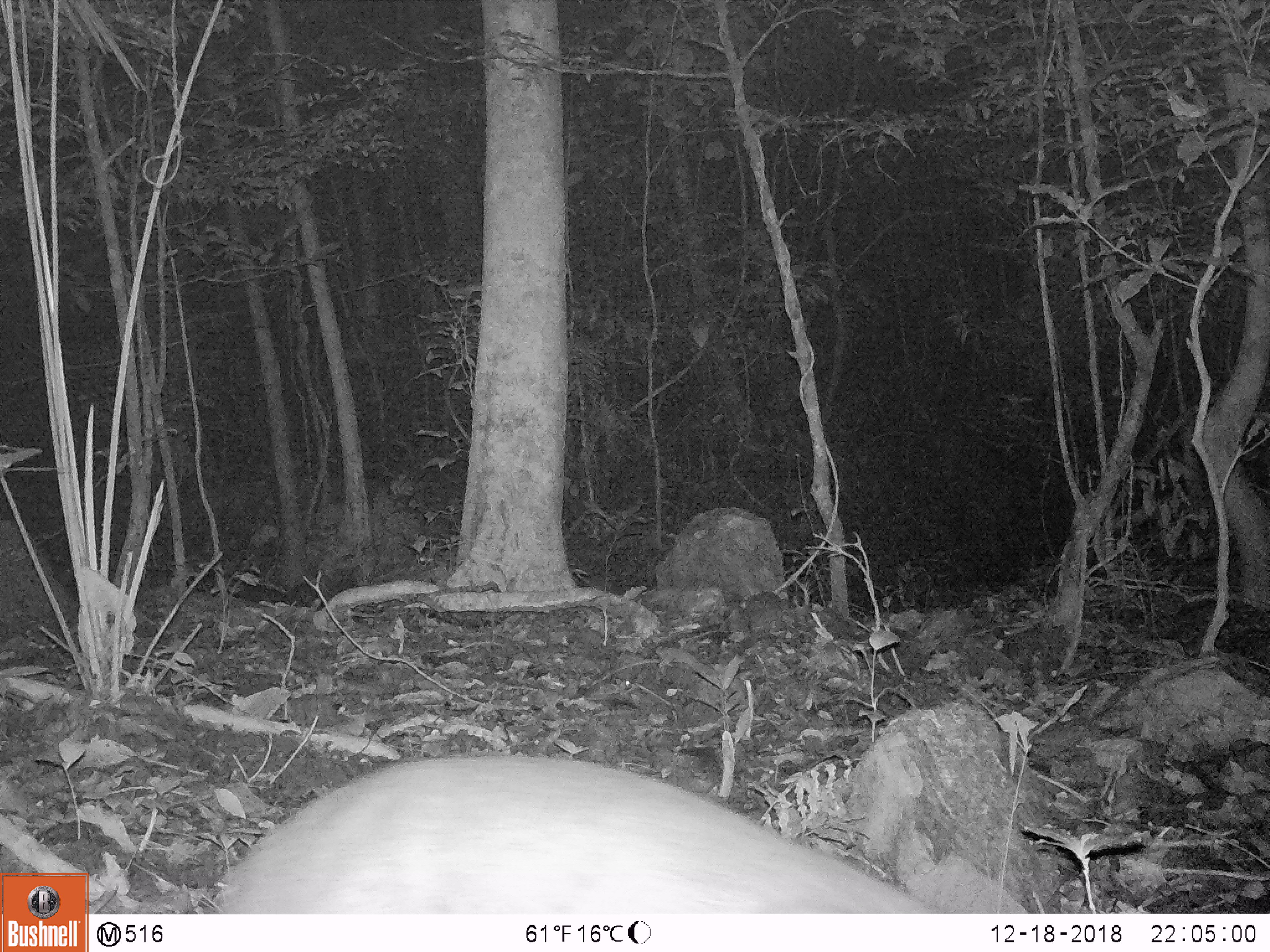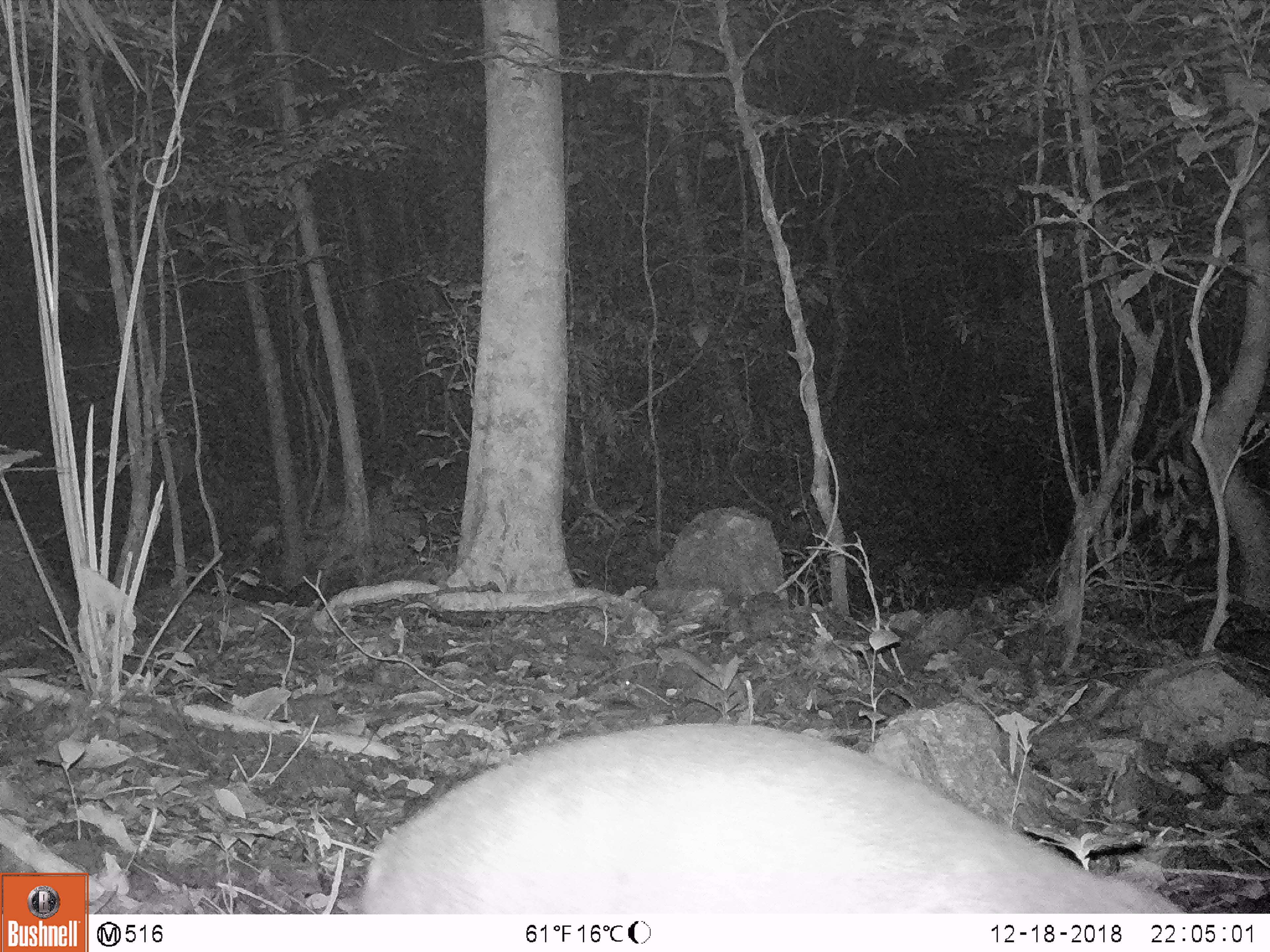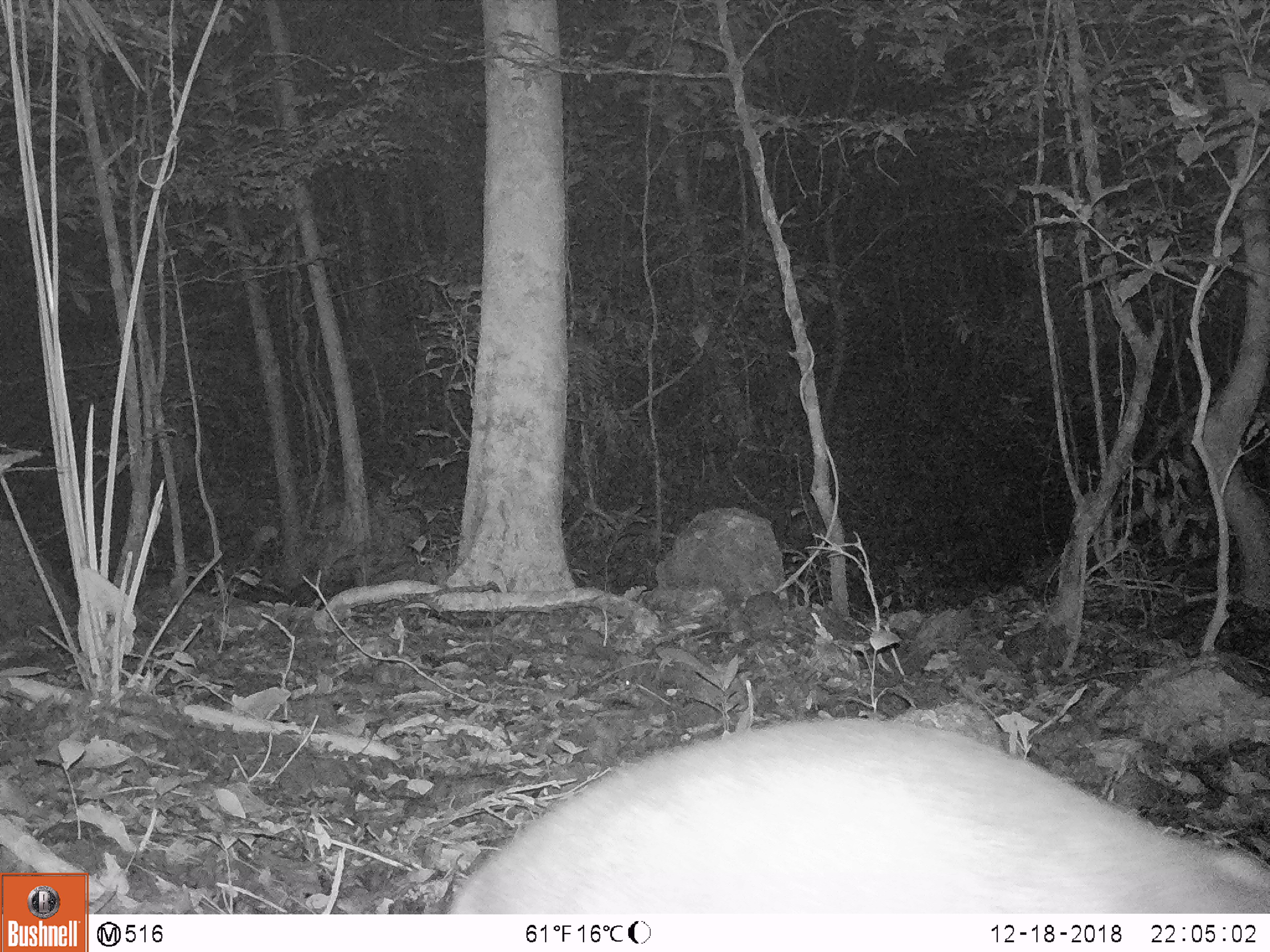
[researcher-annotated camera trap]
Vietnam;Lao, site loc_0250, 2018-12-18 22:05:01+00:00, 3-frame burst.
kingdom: Animalia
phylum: Chordata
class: Mammalia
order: Artiodactyla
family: Cervidae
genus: Muntiacus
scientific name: Muntiacus vuquangensis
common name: large-antlered muntjac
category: large antlered muntjac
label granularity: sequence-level